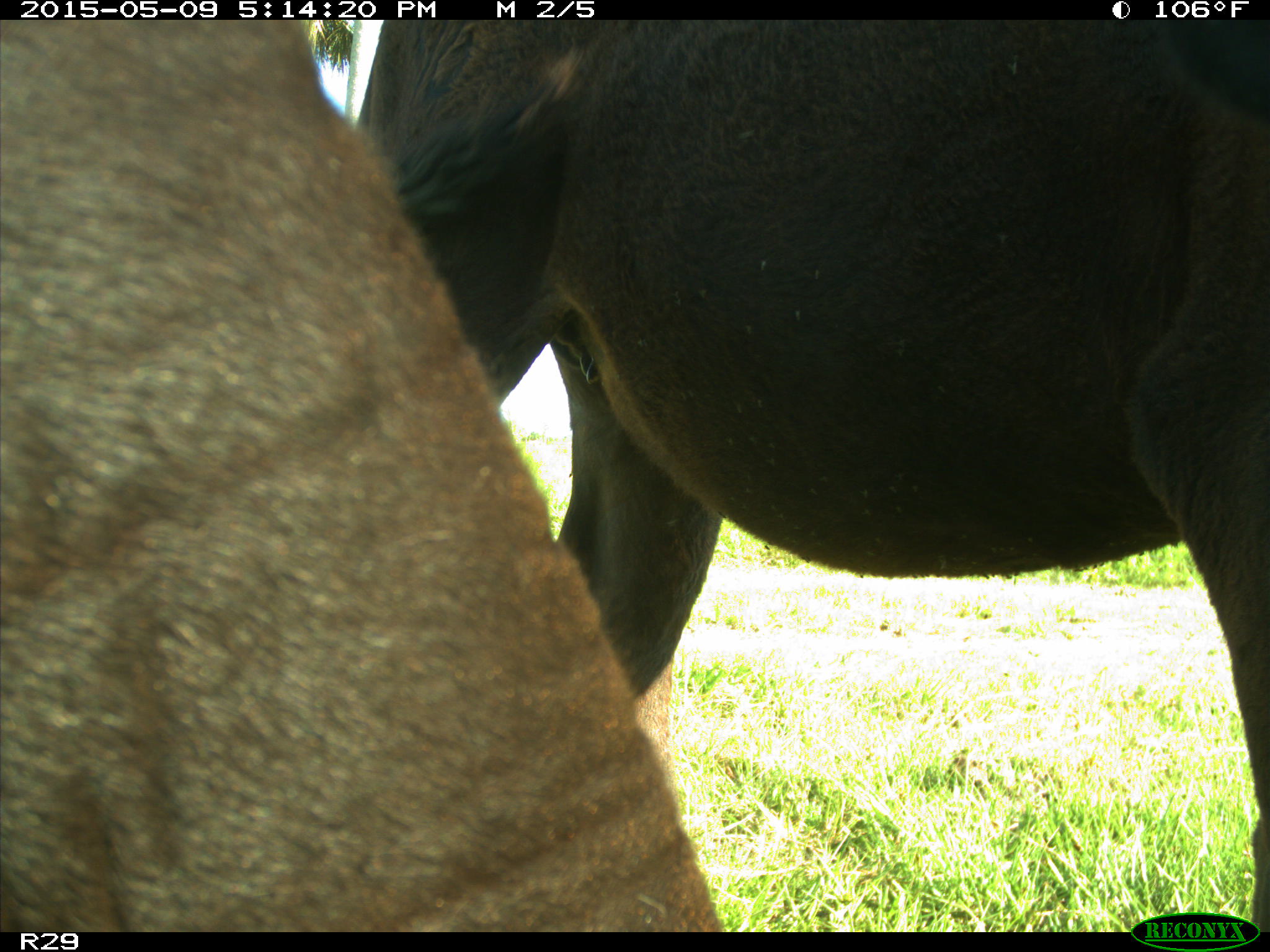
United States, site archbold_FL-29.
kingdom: Animalia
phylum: Chordata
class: Mammalia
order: Artiodactyla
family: Bovidae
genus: Bos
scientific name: Bos taurus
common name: domestic cow